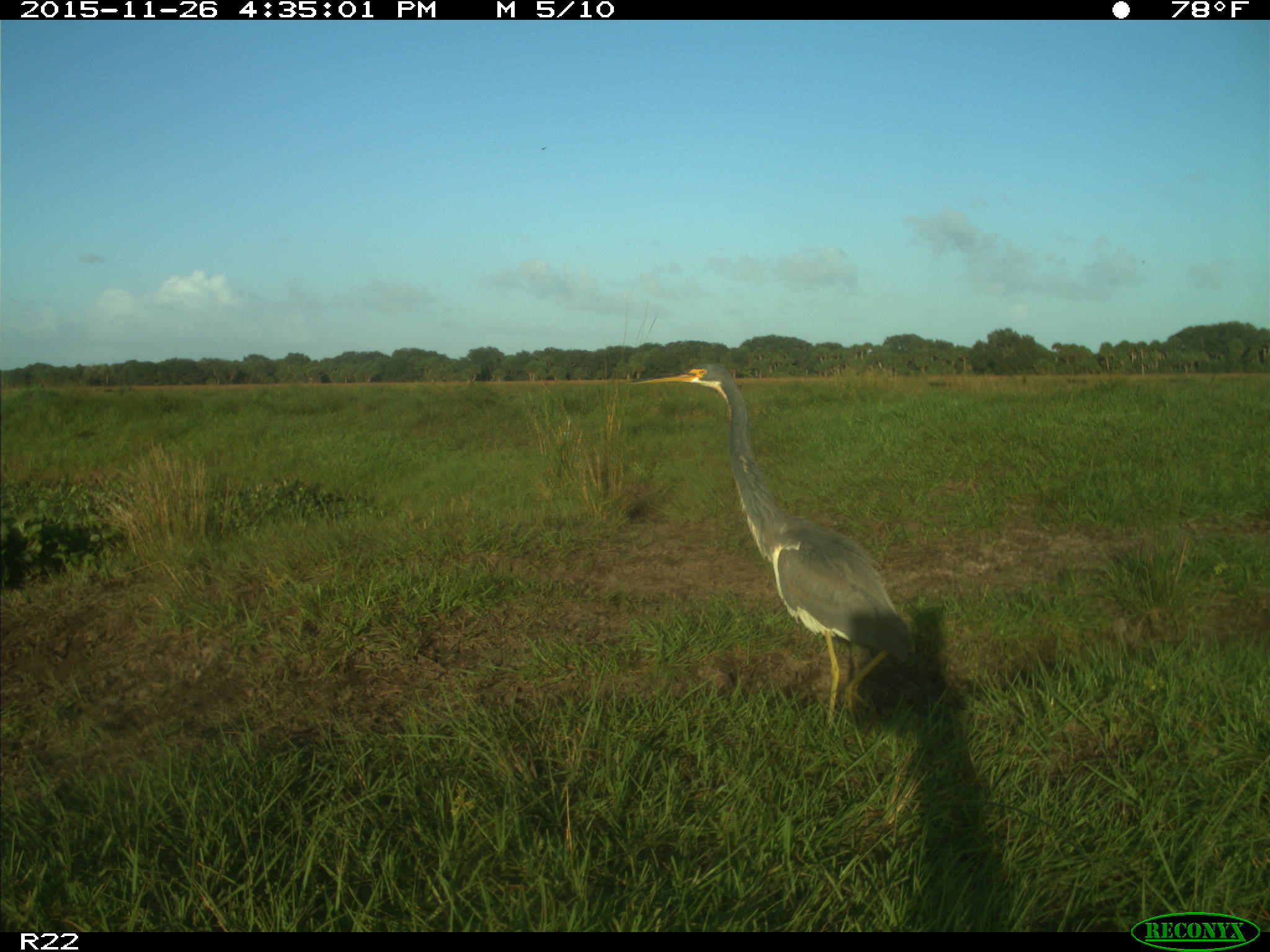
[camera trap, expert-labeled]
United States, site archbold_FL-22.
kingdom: Animalia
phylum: Chordata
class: Mammalia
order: Artiodactyla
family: Bovidae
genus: Bos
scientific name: Bos taurus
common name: domestic cow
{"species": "Bos taurus (domestic cow)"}